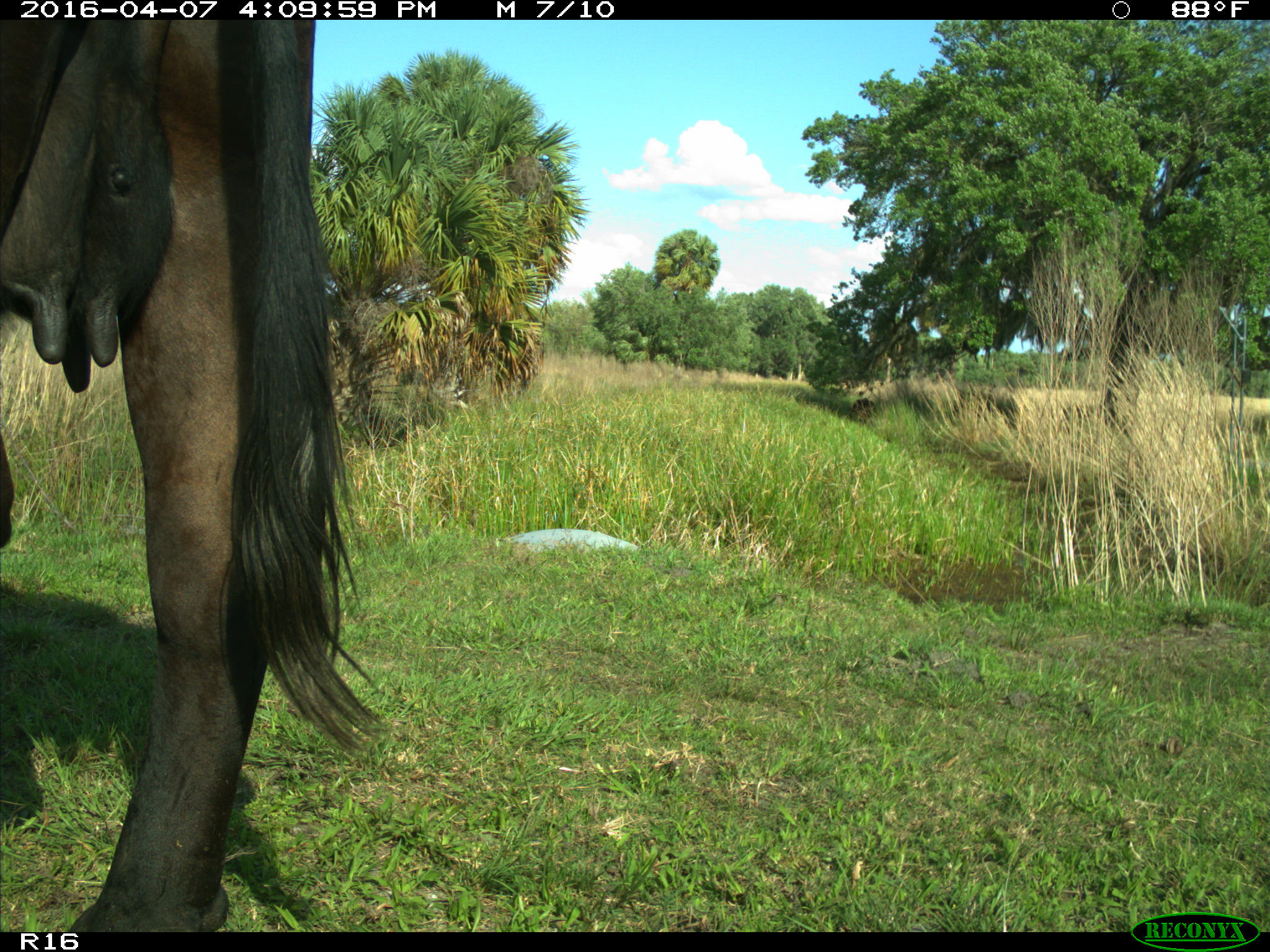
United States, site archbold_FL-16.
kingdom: Animalia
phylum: Chordata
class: Mammalia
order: Artiodactyla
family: Bovidae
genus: Bos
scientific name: Bos taurus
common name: domestic cow